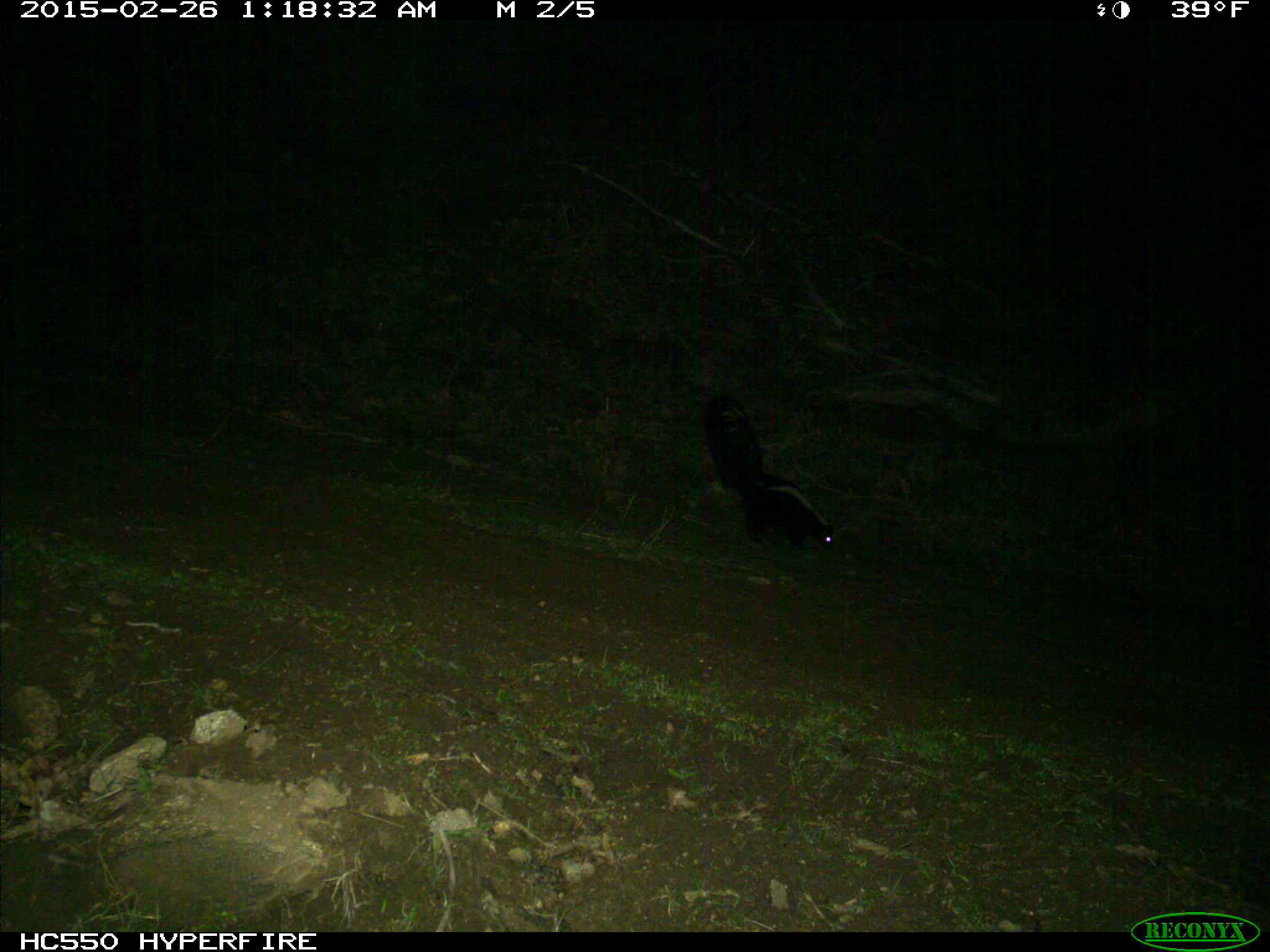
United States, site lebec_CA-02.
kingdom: Animalia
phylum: Chordata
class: Mammalia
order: Carnivora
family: Mephitidae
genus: Mephitis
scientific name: Mephitis mephitis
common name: striped skunk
Mephitis mephitis (striped skunk).